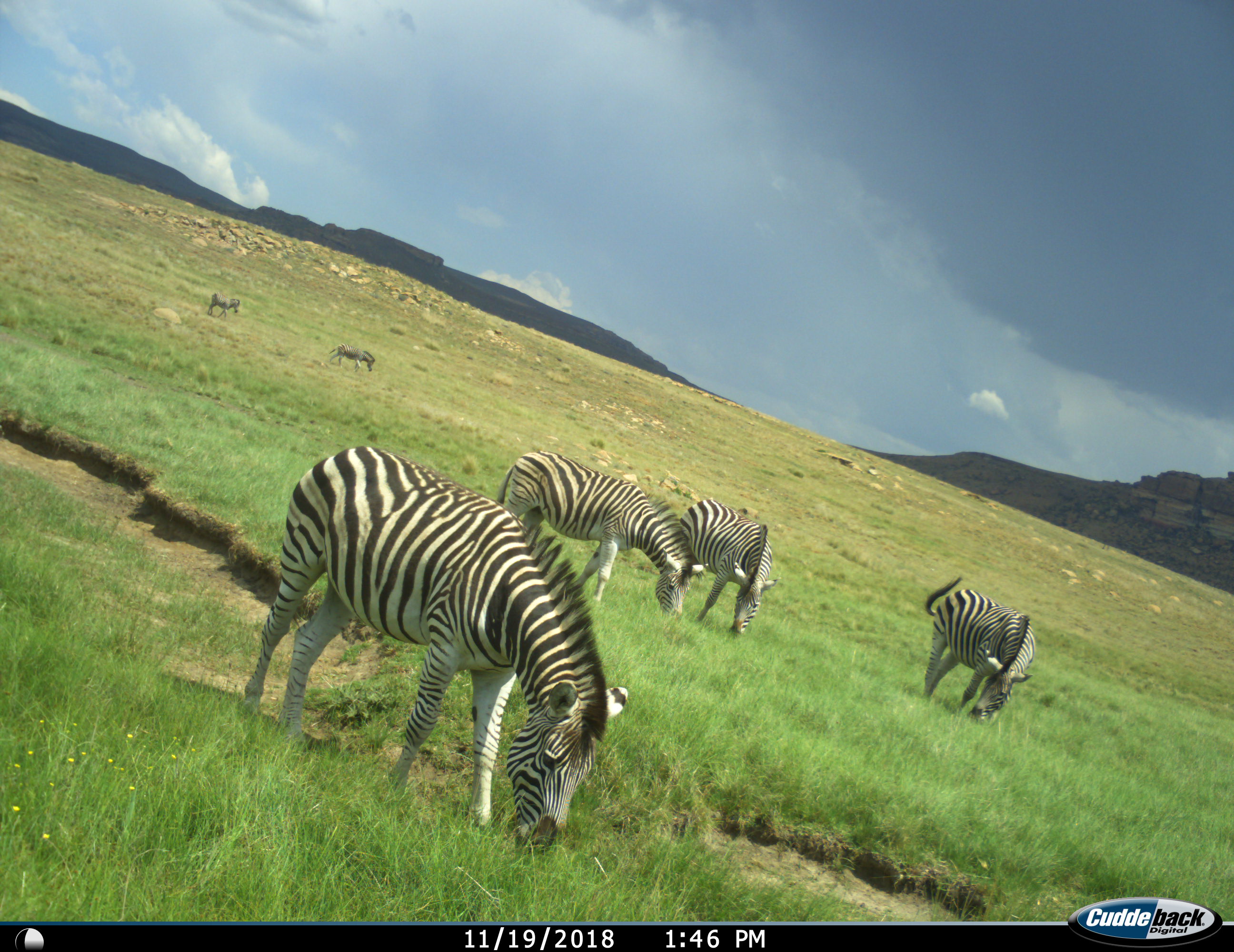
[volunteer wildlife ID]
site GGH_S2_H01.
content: unidentified animal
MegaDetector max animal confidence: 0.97